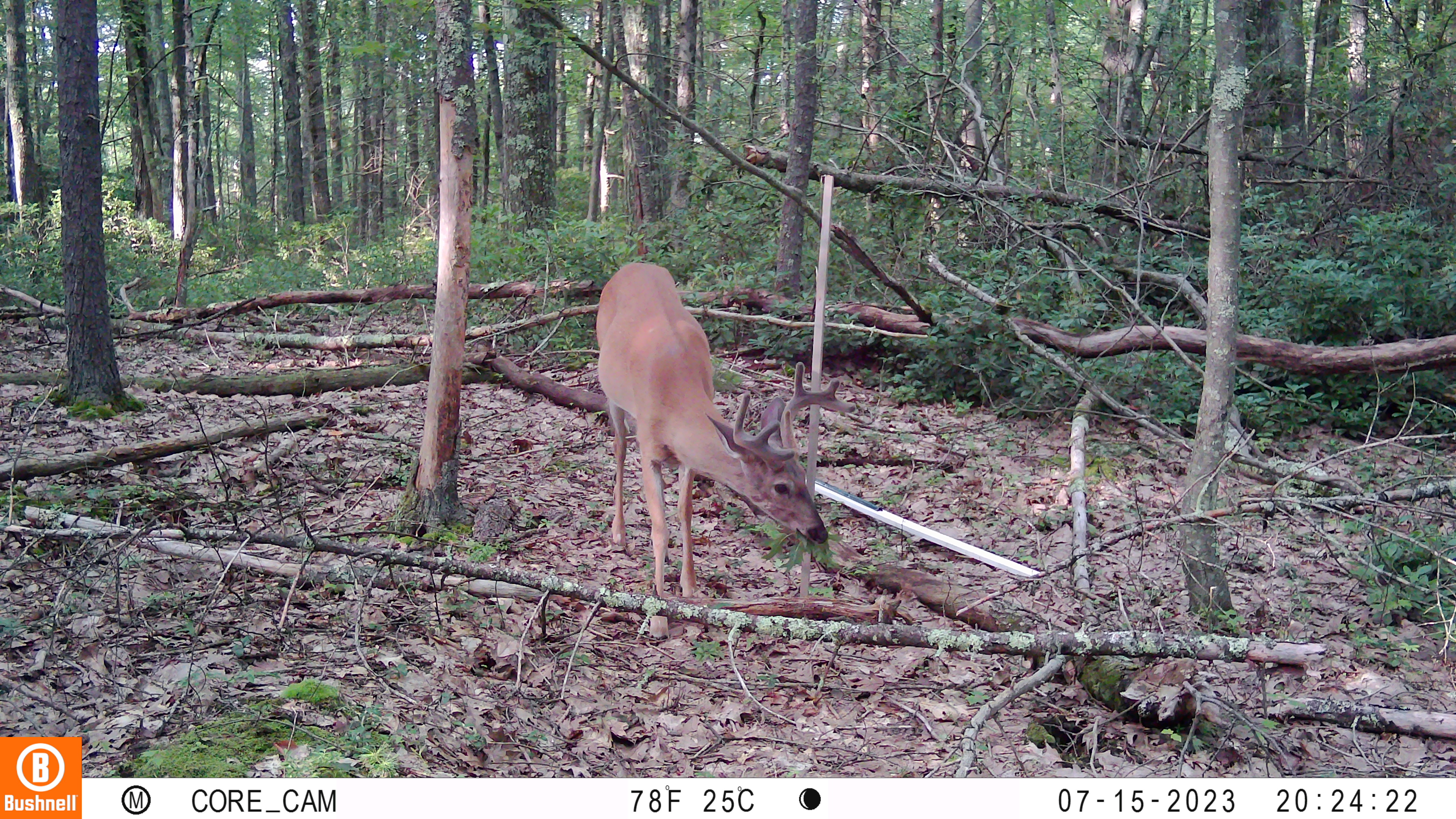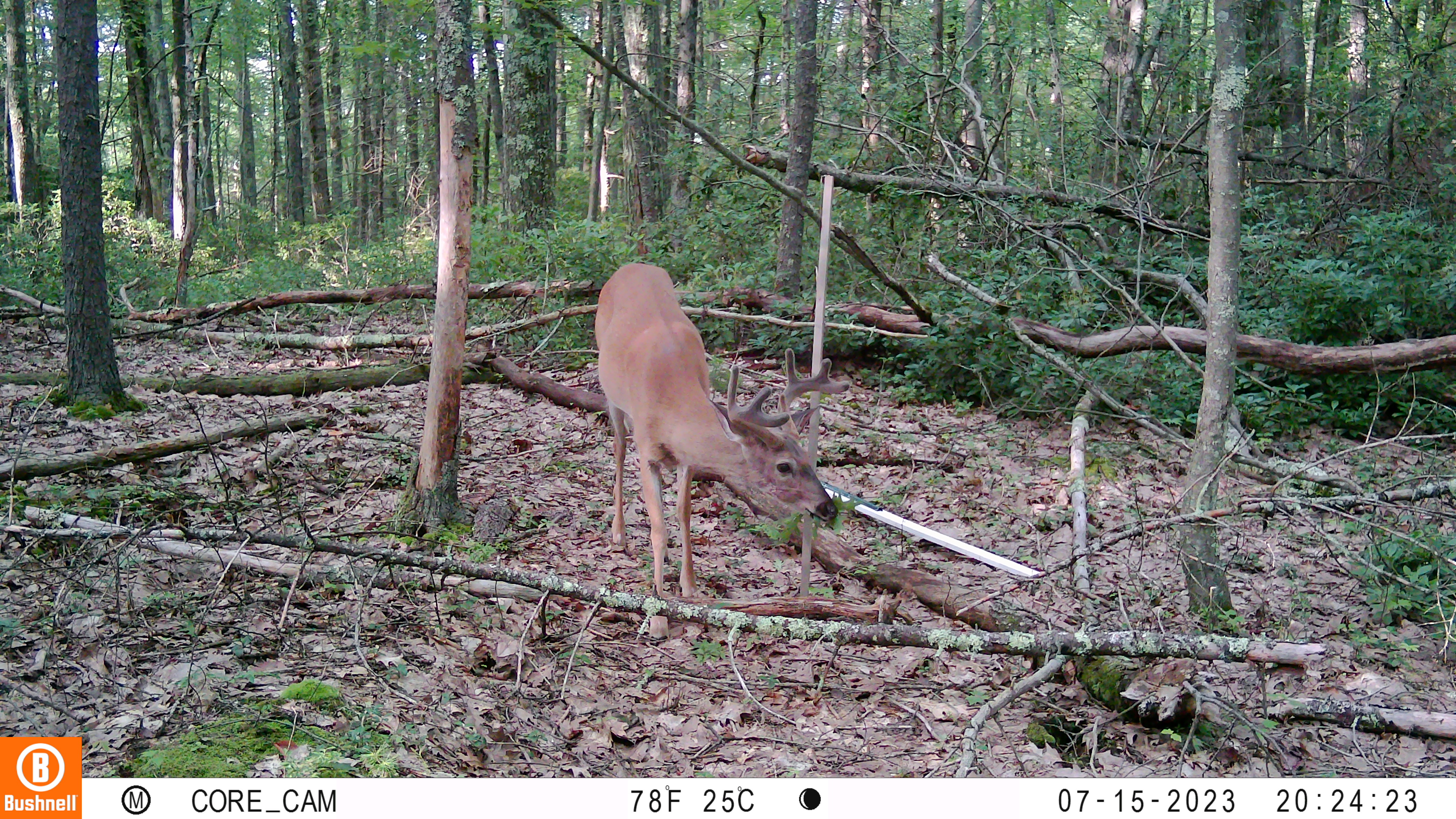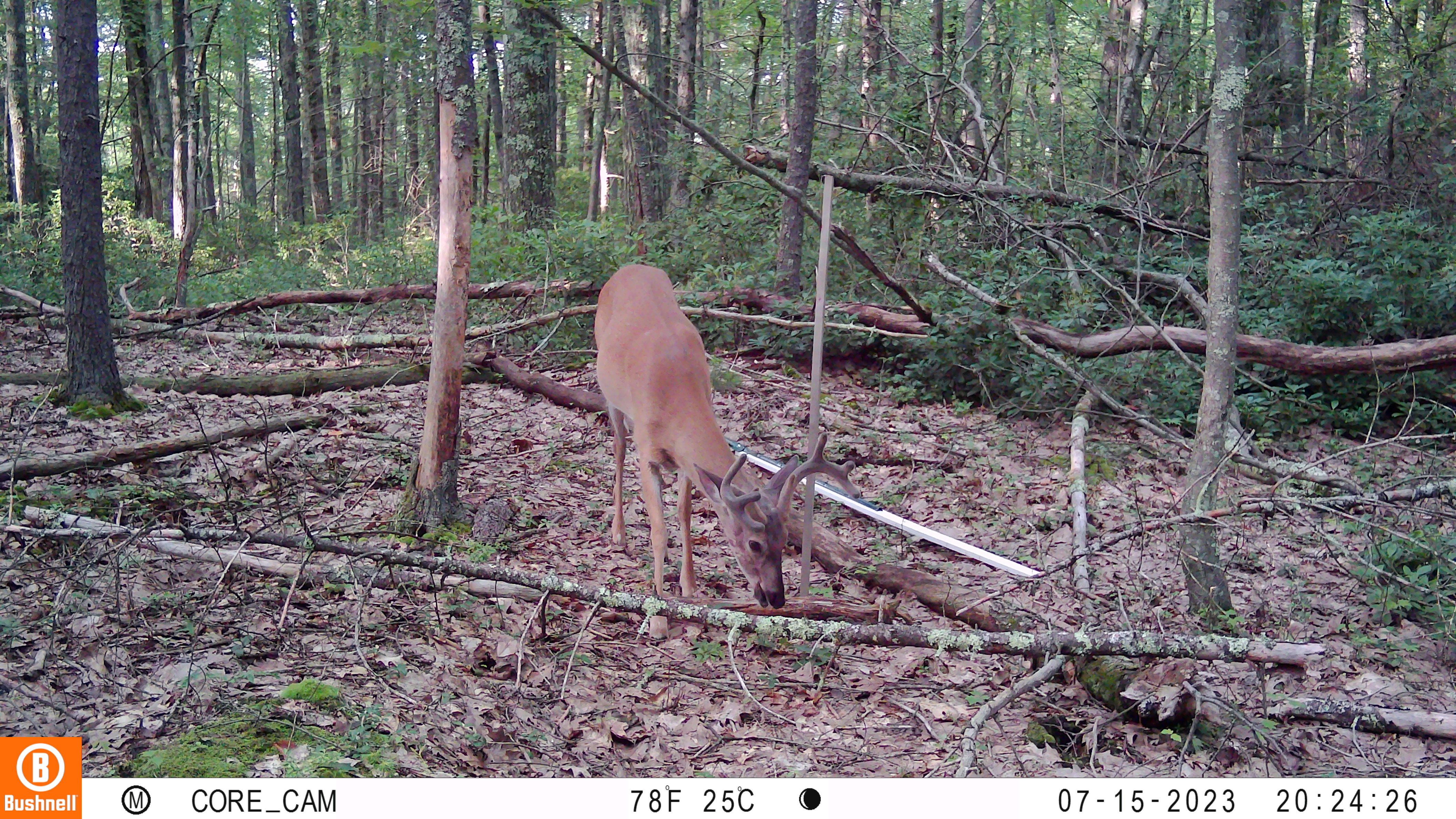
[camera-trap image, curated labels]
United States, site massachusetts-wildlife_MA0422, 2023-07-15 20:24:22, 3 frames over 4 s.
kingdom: Animalia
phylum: Chordata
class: Mammalia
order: Artiodactyla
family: Cervidae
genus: Odocoileus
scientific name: Odocoileus virginianus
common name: white-tailed deer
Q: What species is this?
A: White-tailed deer (Odocoileus virginianus).